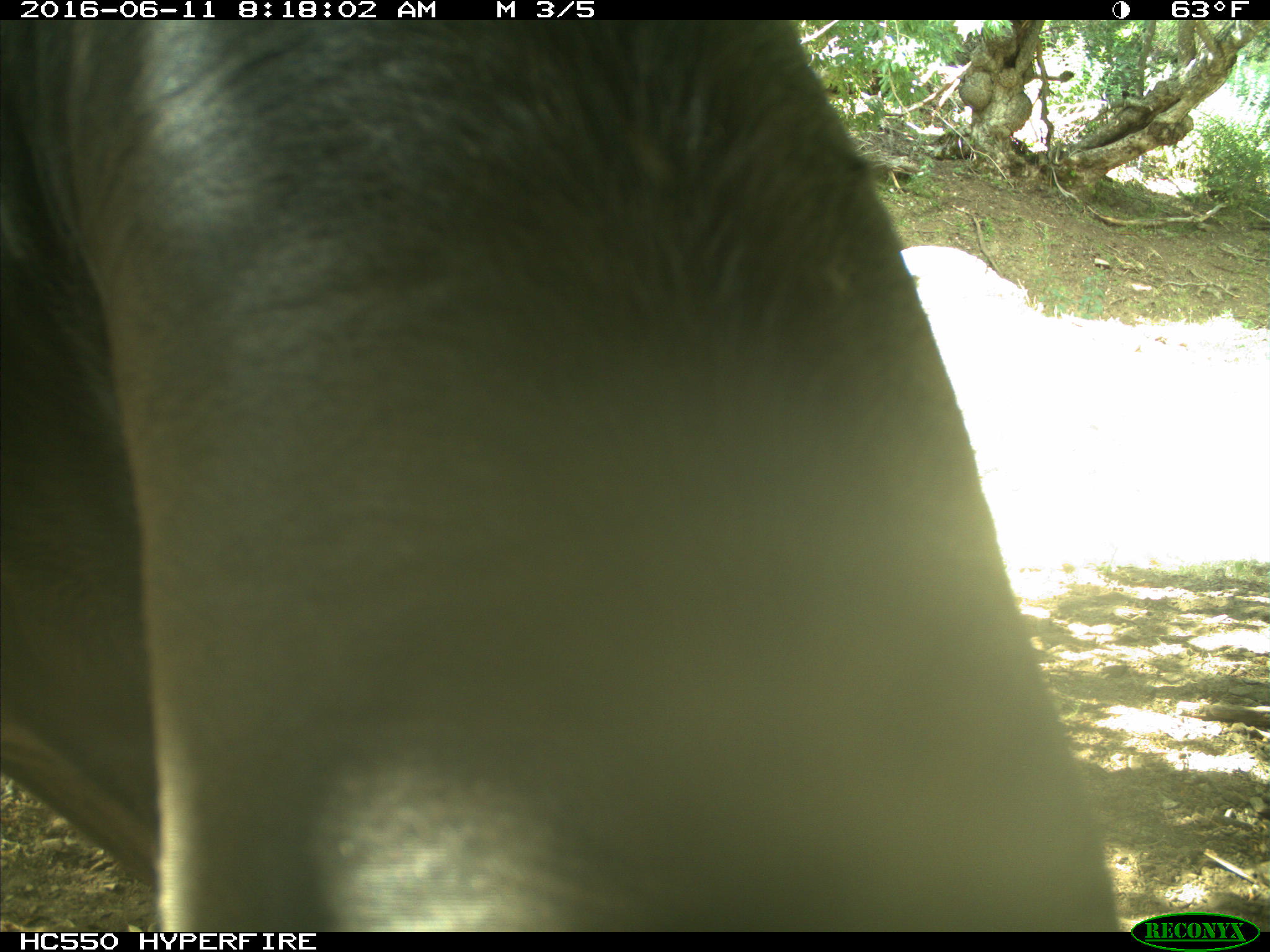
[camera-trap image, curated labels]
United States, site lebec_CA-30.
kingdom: Animalia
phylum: Chordata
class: Mammalia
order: Artiodactyla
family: Bovidae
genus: Bos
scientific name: Bos taurus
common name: domestic cow